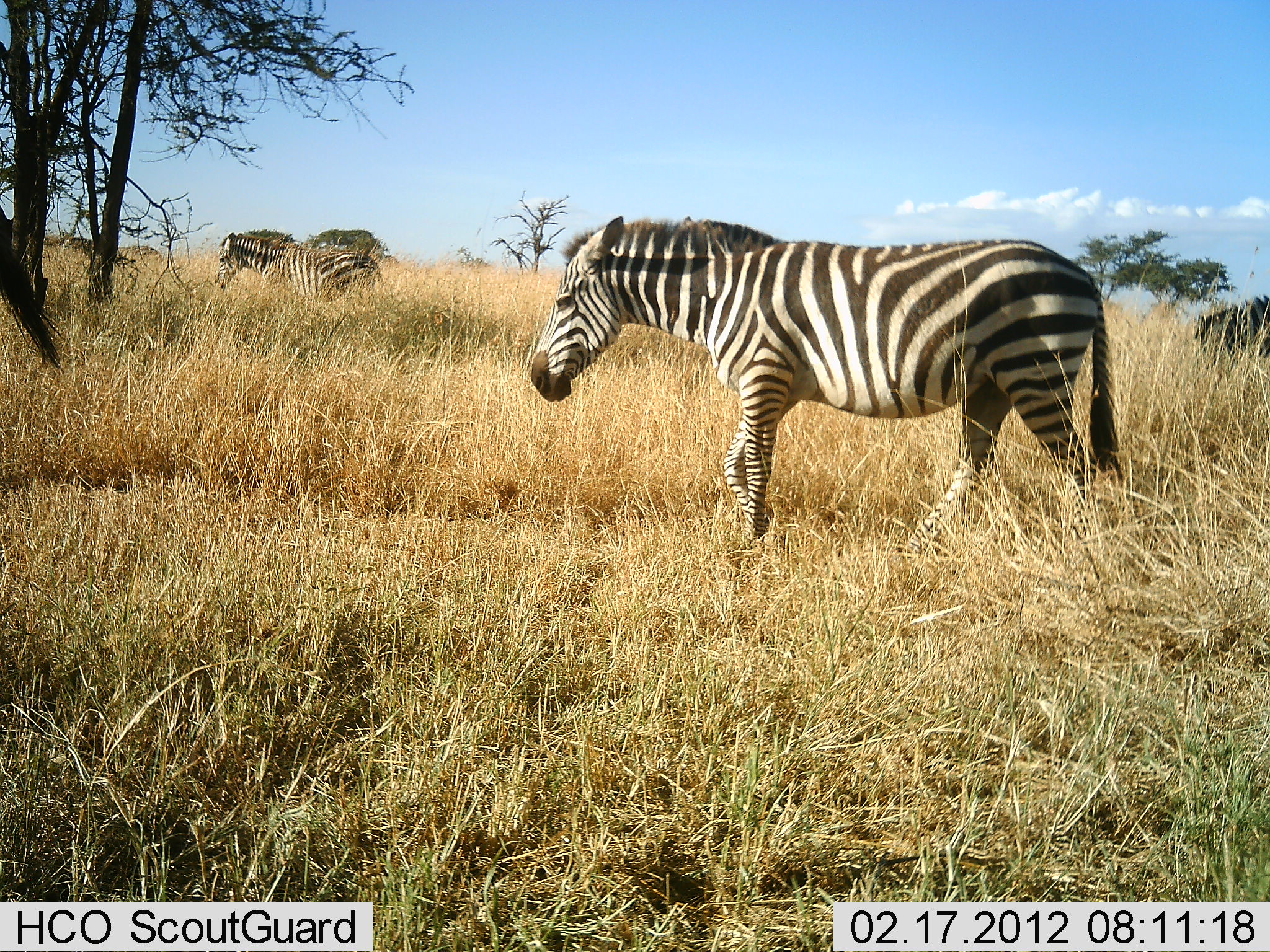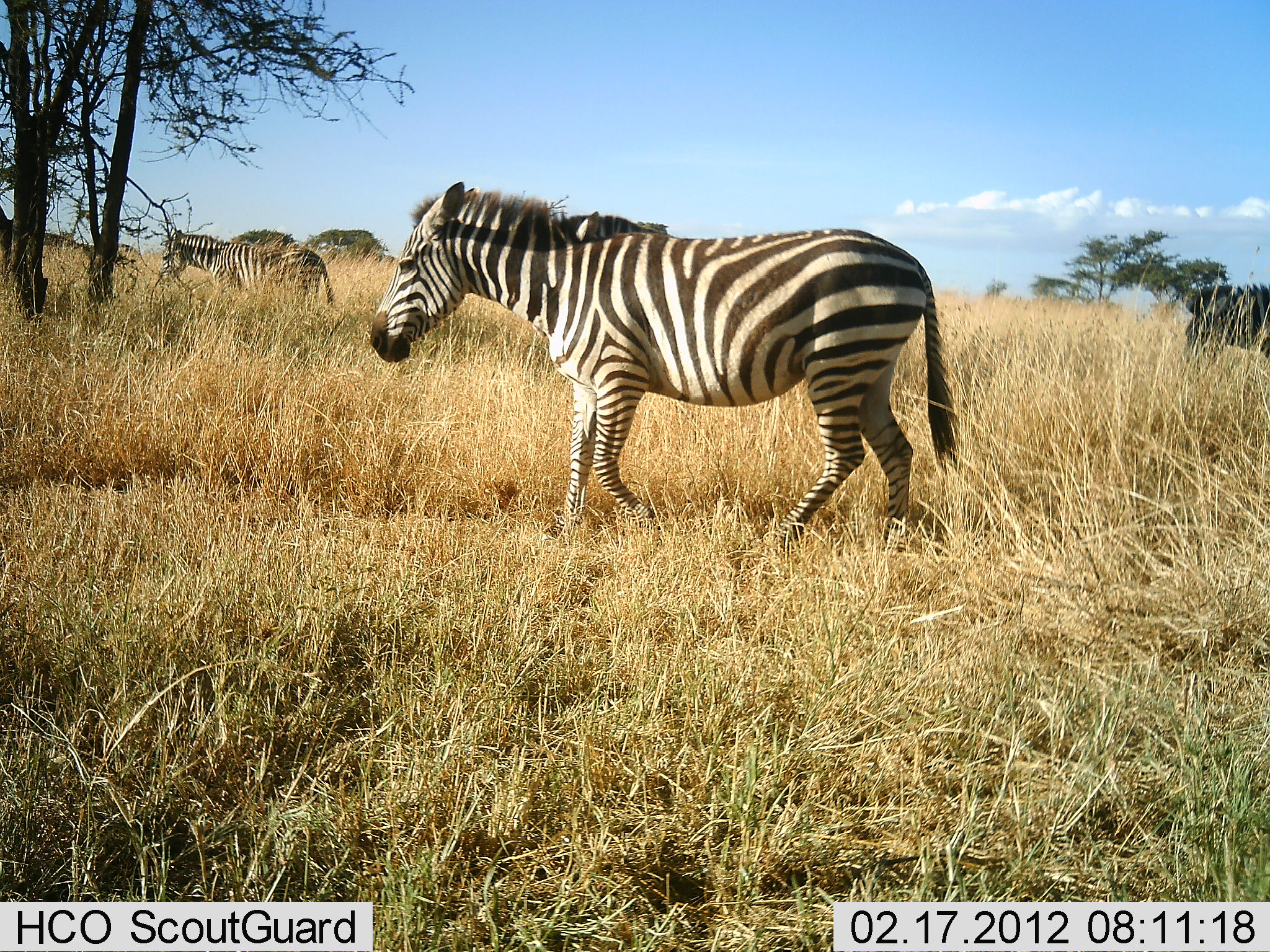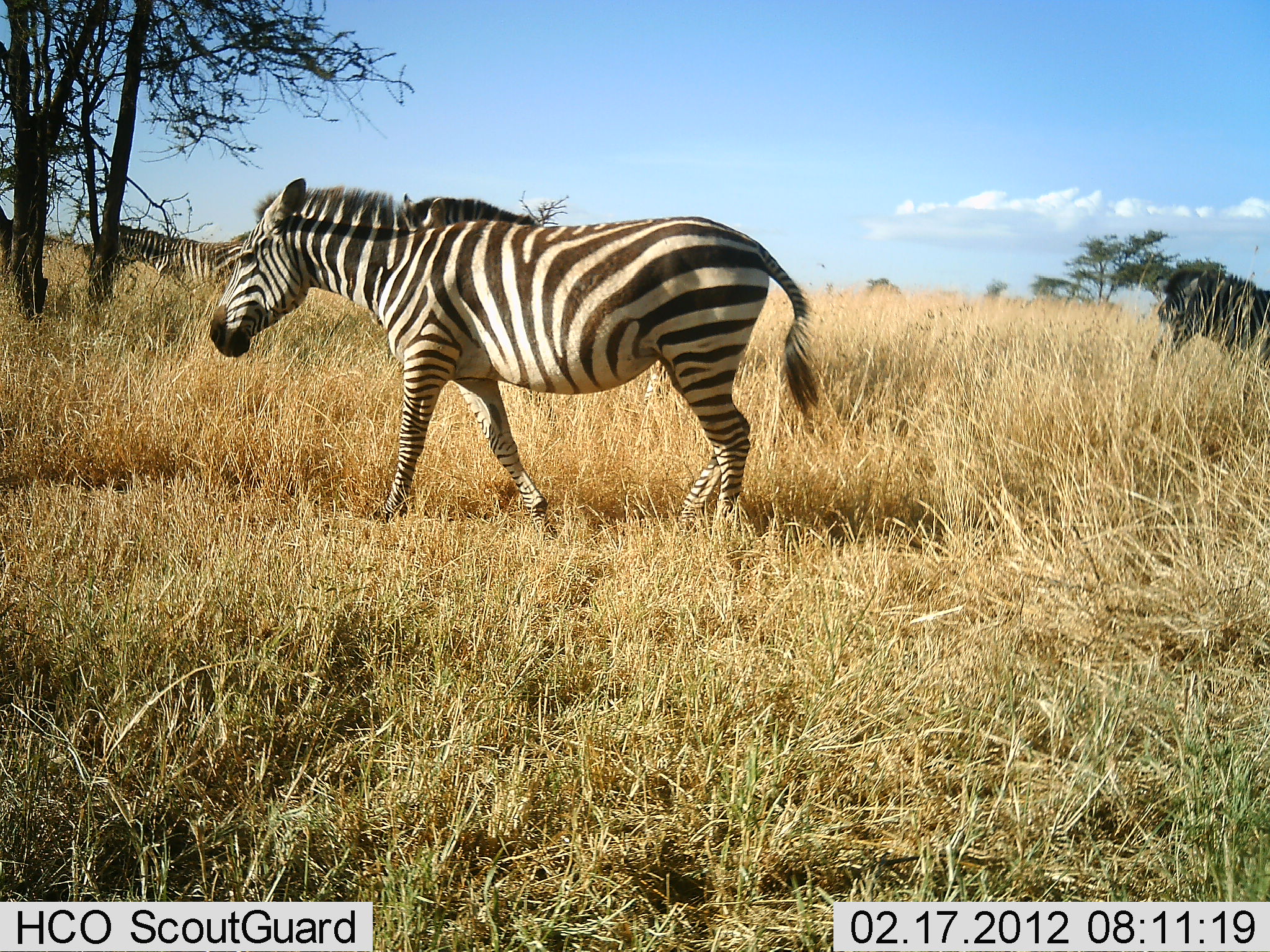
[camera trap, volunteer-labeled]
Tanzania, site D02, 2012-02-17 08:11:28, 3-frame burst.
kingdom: Animalia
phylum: Chordata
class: Mammalia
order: Perissodactyla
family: Equidae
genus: Equus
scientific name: Equus quagga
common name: plains zebra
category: zebra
Zebra (plains zebra) (Equus quagga), count 4. Behavior (volunteer vote fractions): standing 14%, resting 0%, moving 86%, interacting 0%. Young present (vote fraction): 7%. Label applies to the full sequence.